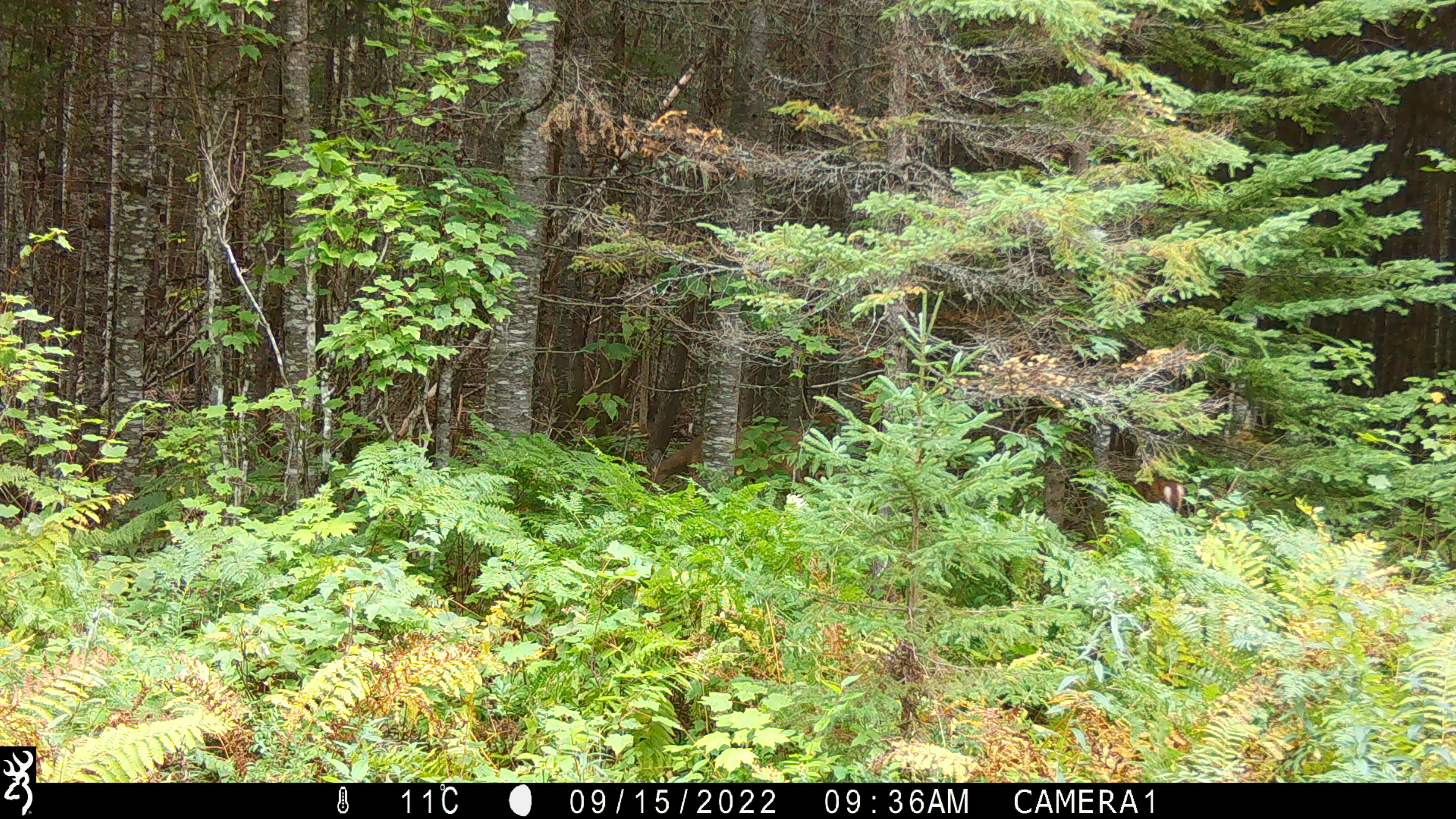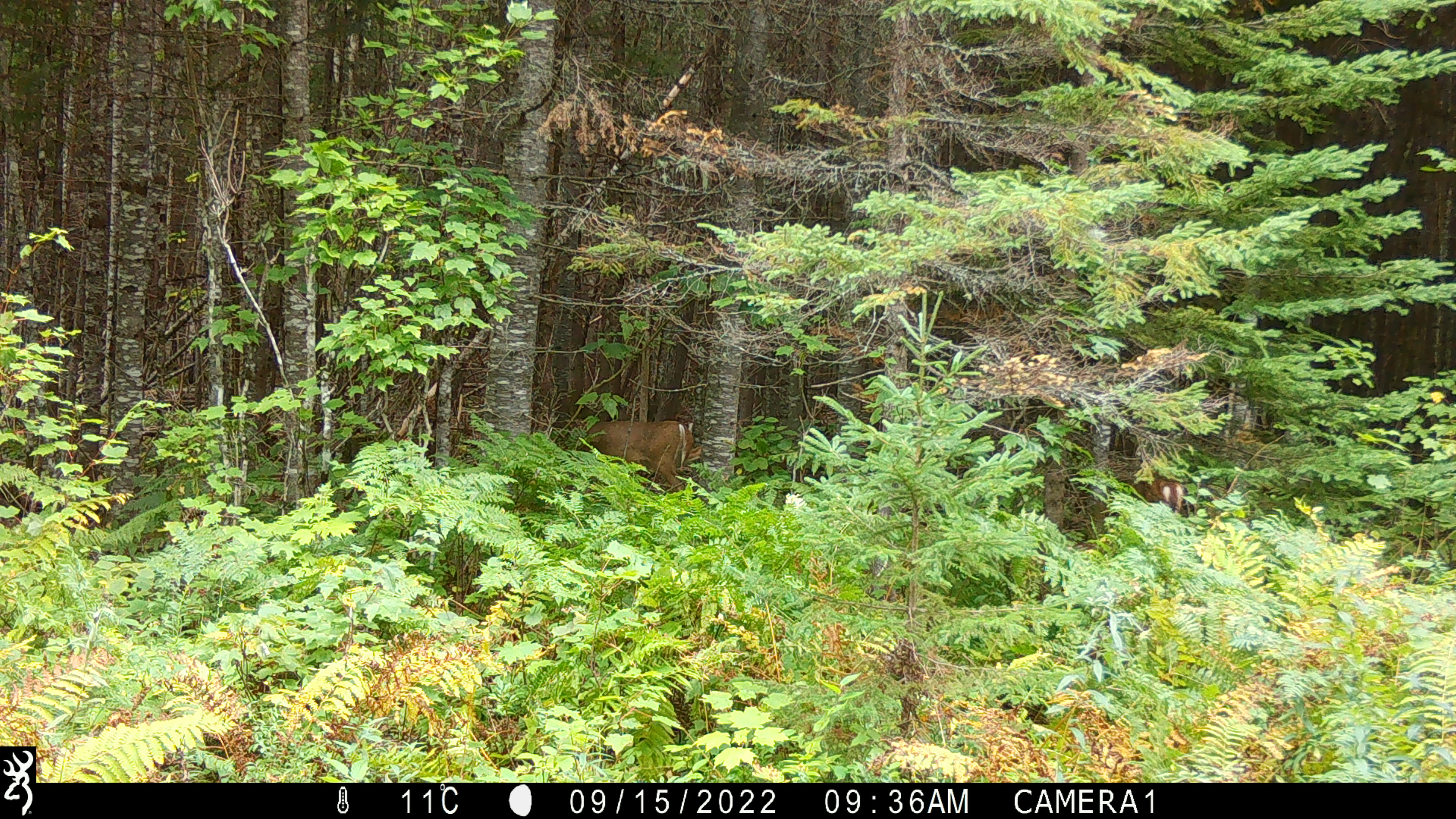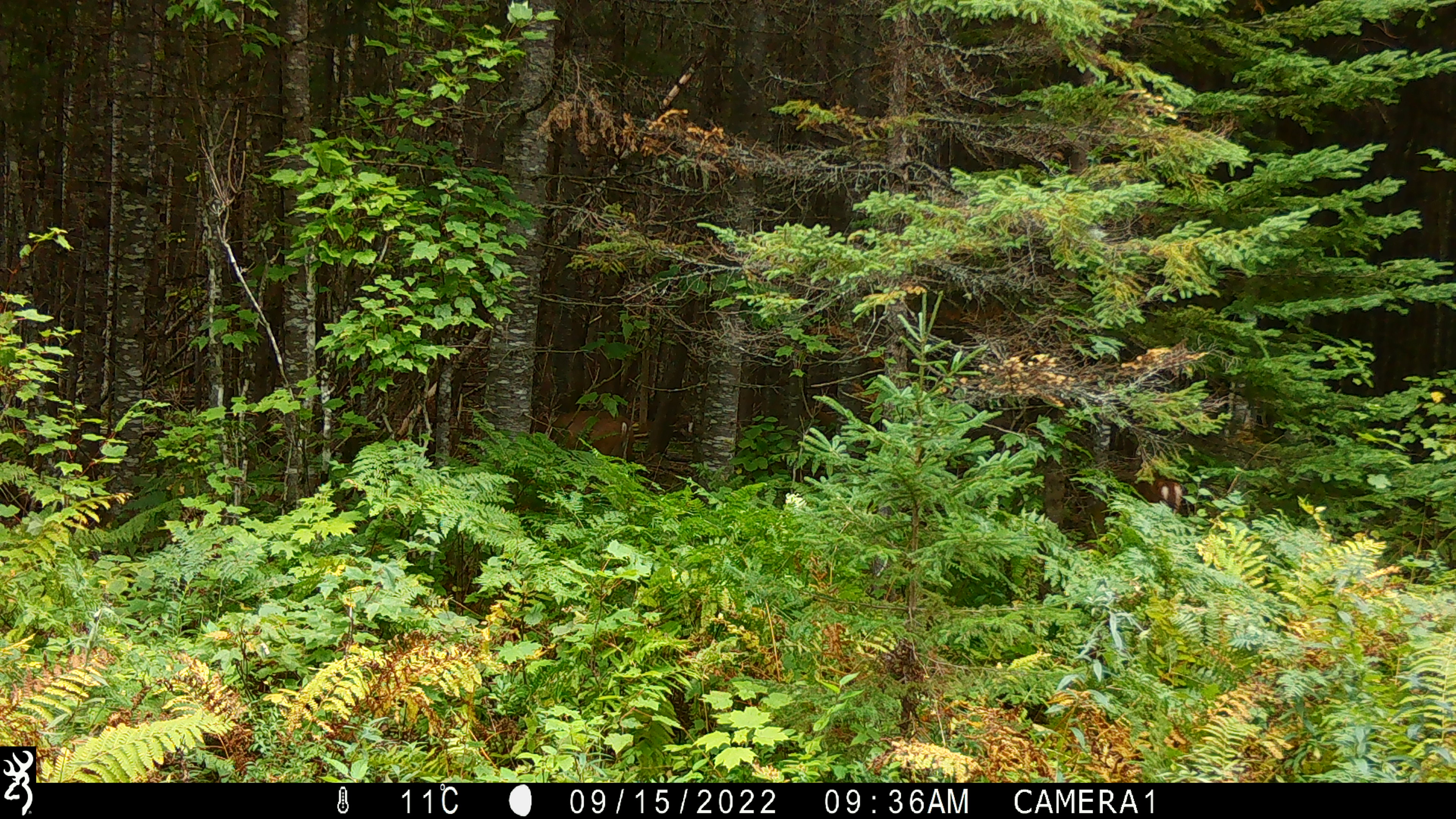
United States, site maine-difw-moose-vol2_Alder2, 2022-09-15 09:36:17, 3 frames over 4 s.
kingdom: Animalia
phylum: Chordata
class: Mammalia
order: Artiodactyla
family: Cervidae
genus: Odocoileus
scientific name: Odocoileus virginianus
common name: white-tailed deer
White-tailed deer (Odocoileus virginianus).